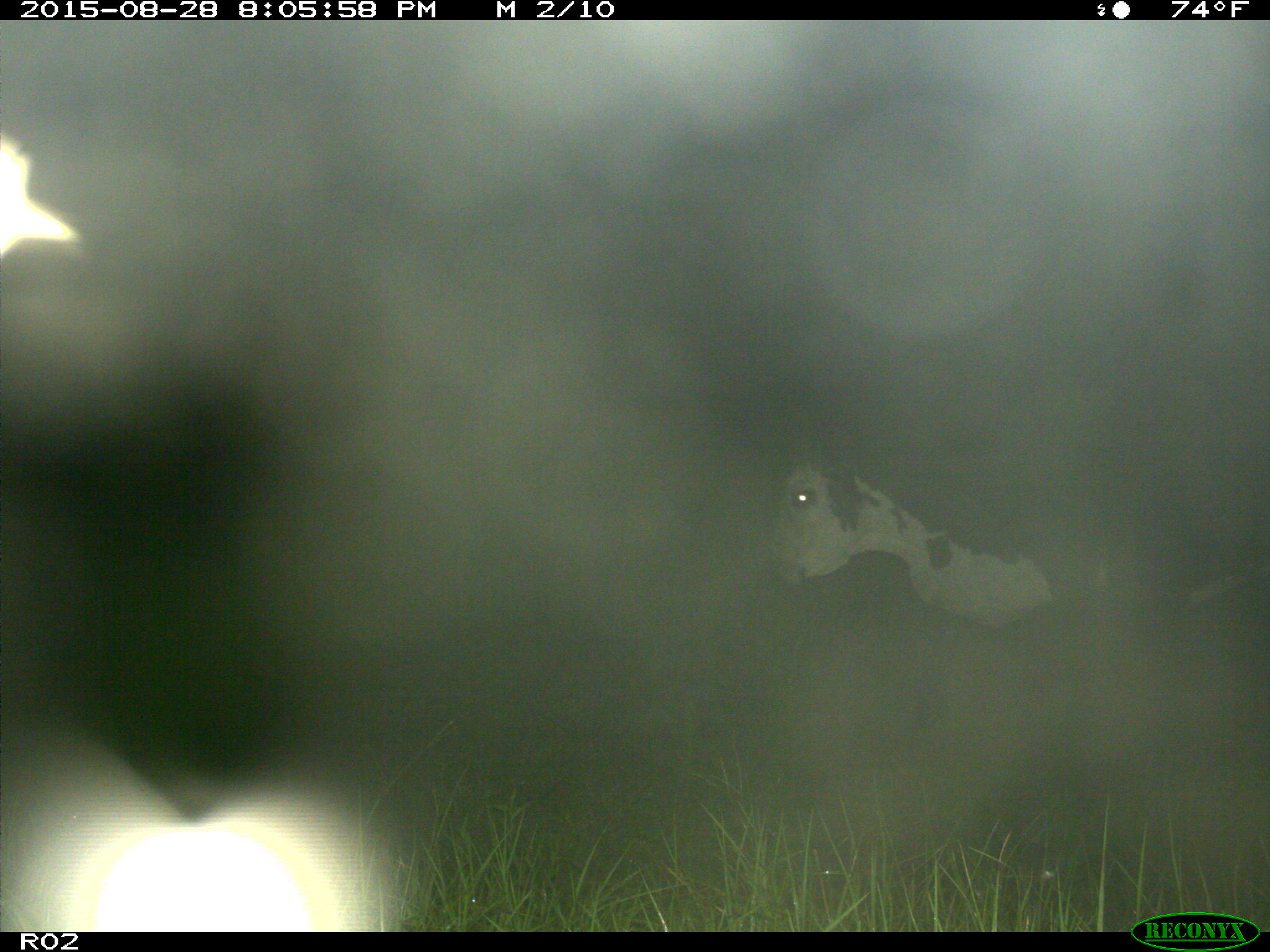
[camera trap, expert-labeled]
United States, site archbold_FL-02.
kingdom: Animalia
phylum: Chordata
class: Mammalia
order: Artiodactyla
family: Bovidae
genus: Bos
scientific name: Bos taurus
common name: domestic cow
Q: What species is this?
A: Bos taurus (domestic cow).